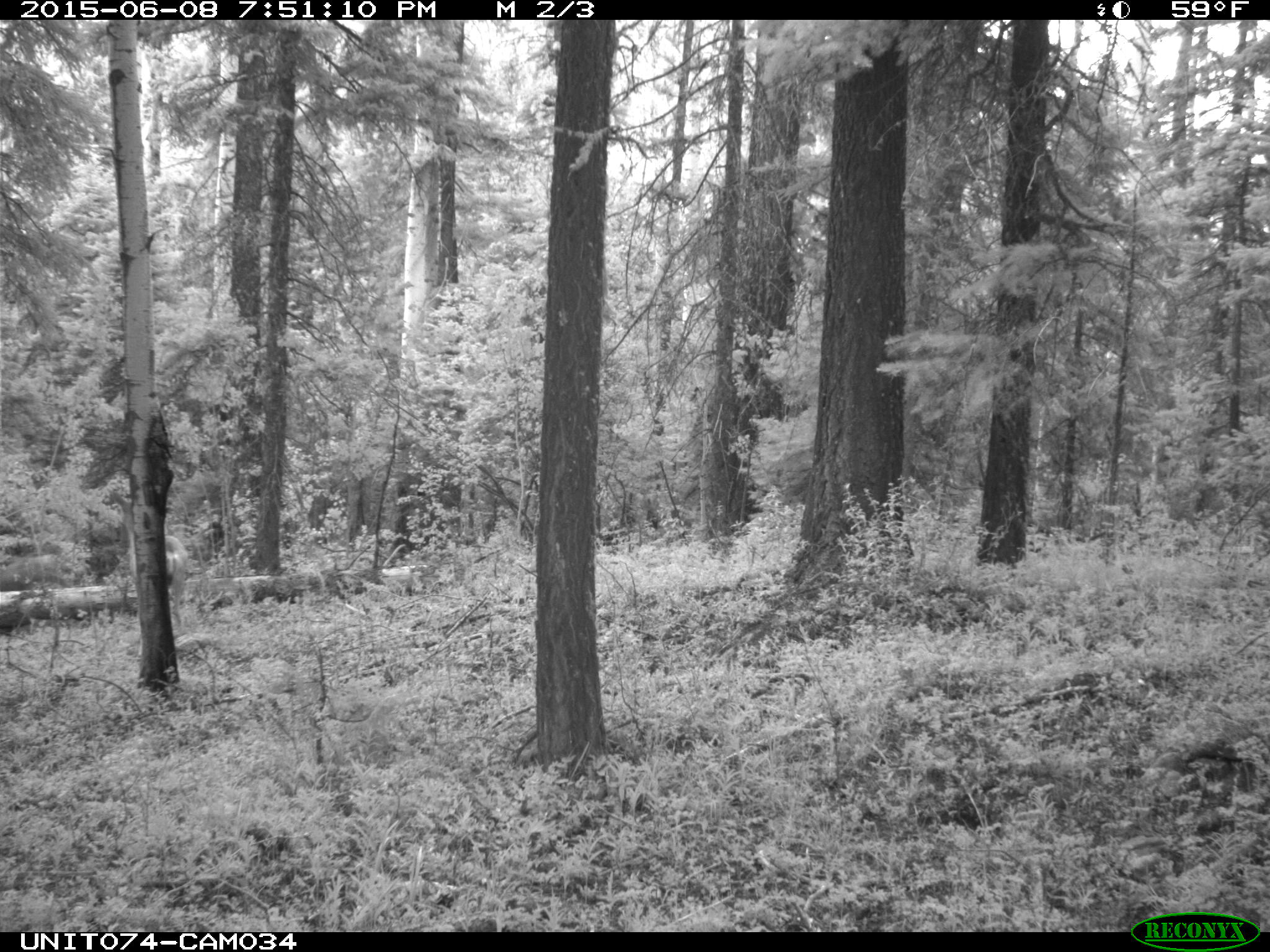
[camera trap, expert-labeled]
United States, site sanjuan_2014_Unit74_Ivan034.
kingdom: Animalia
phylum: Chordata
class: Mammalia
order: Artiodactyla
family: Cervidae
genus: Odocoileus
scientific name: Odocoileus hemionus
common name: mule deer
Odocoileus hemionus (mule deer).